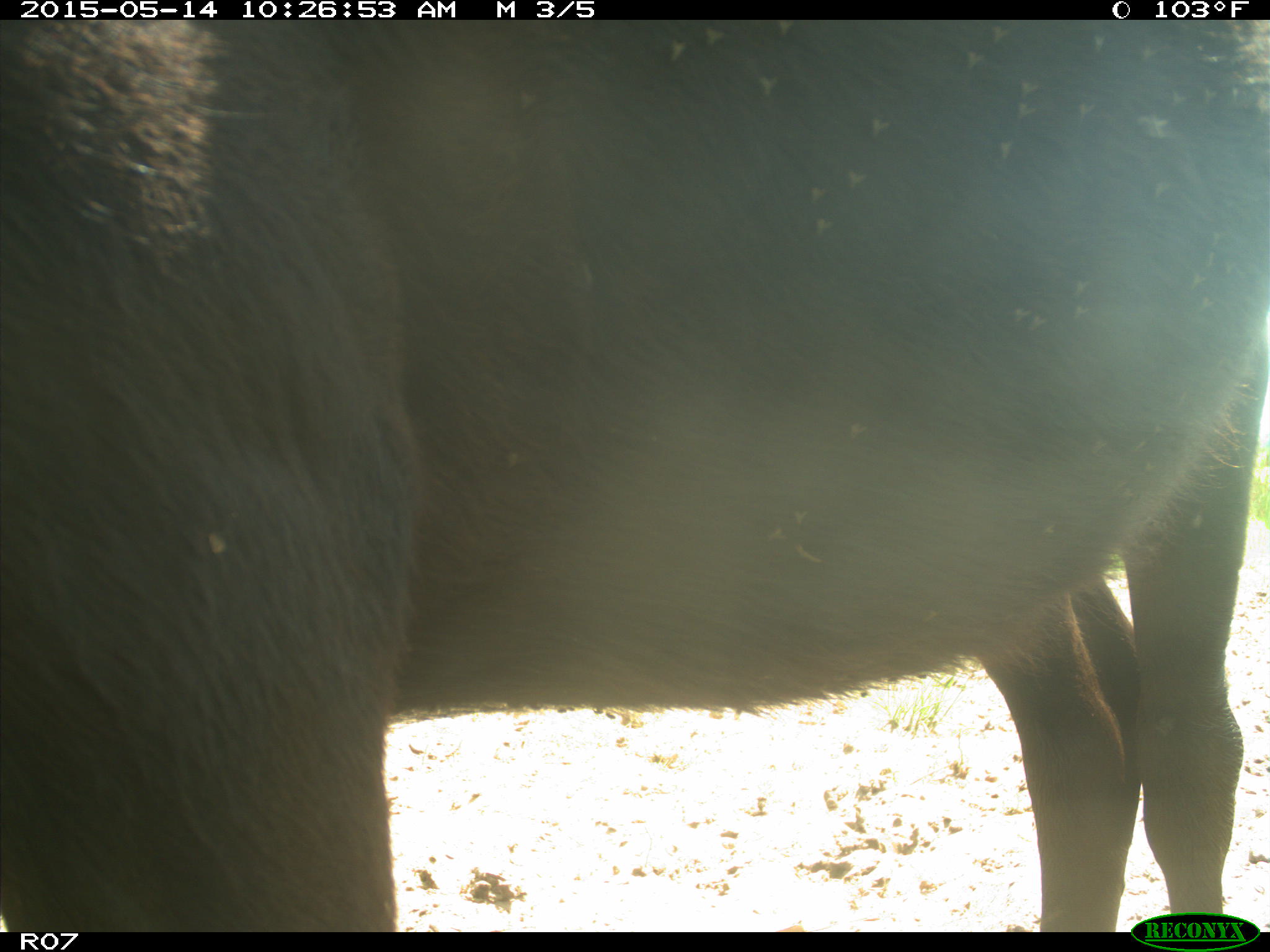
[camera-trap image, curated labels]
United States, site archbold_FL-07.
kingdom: Animalia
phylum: Chordata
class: Mammalia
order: Artiodactyla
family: Bovidae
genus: Bos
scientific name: Bos taurus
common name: domestic cow